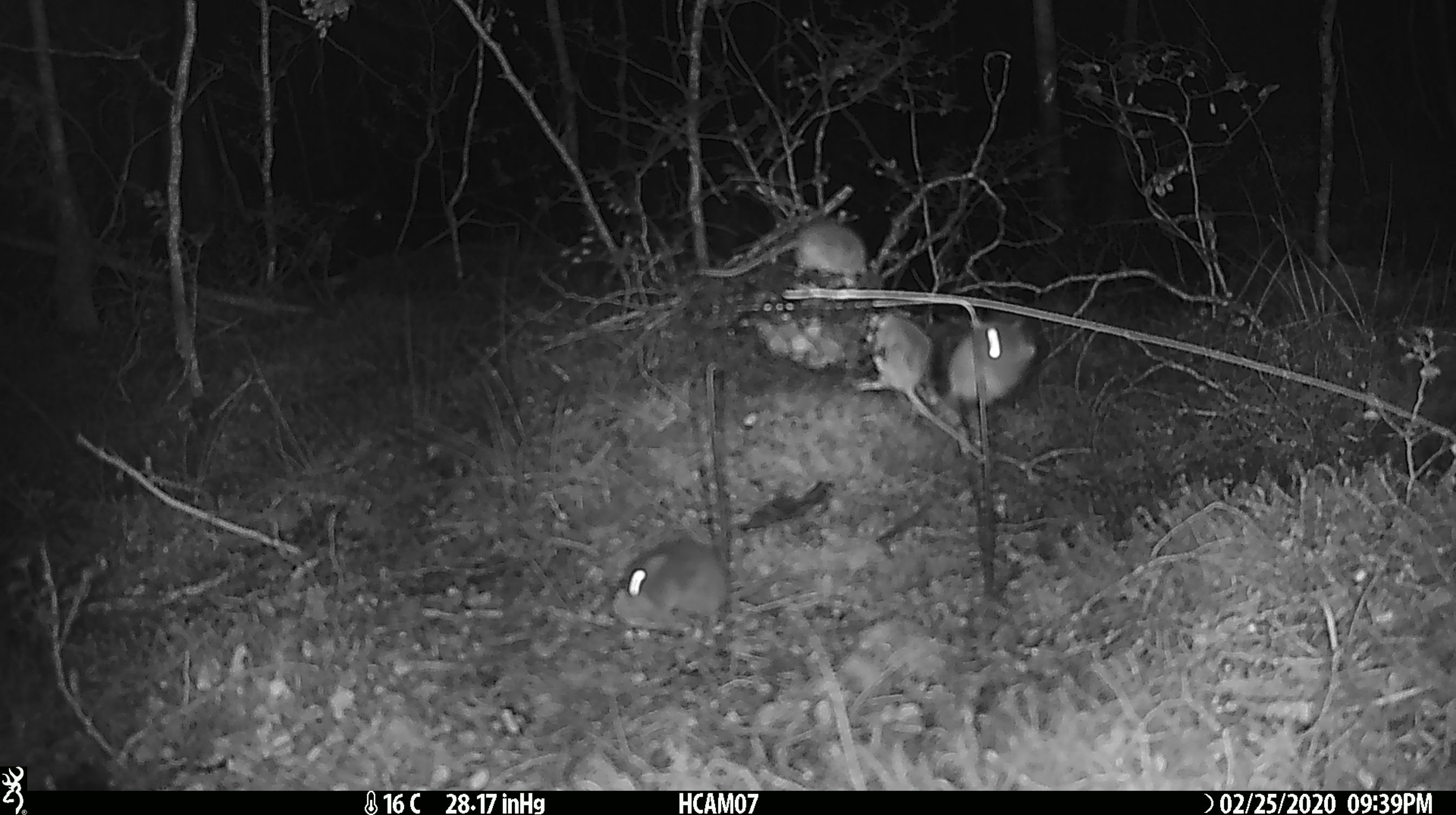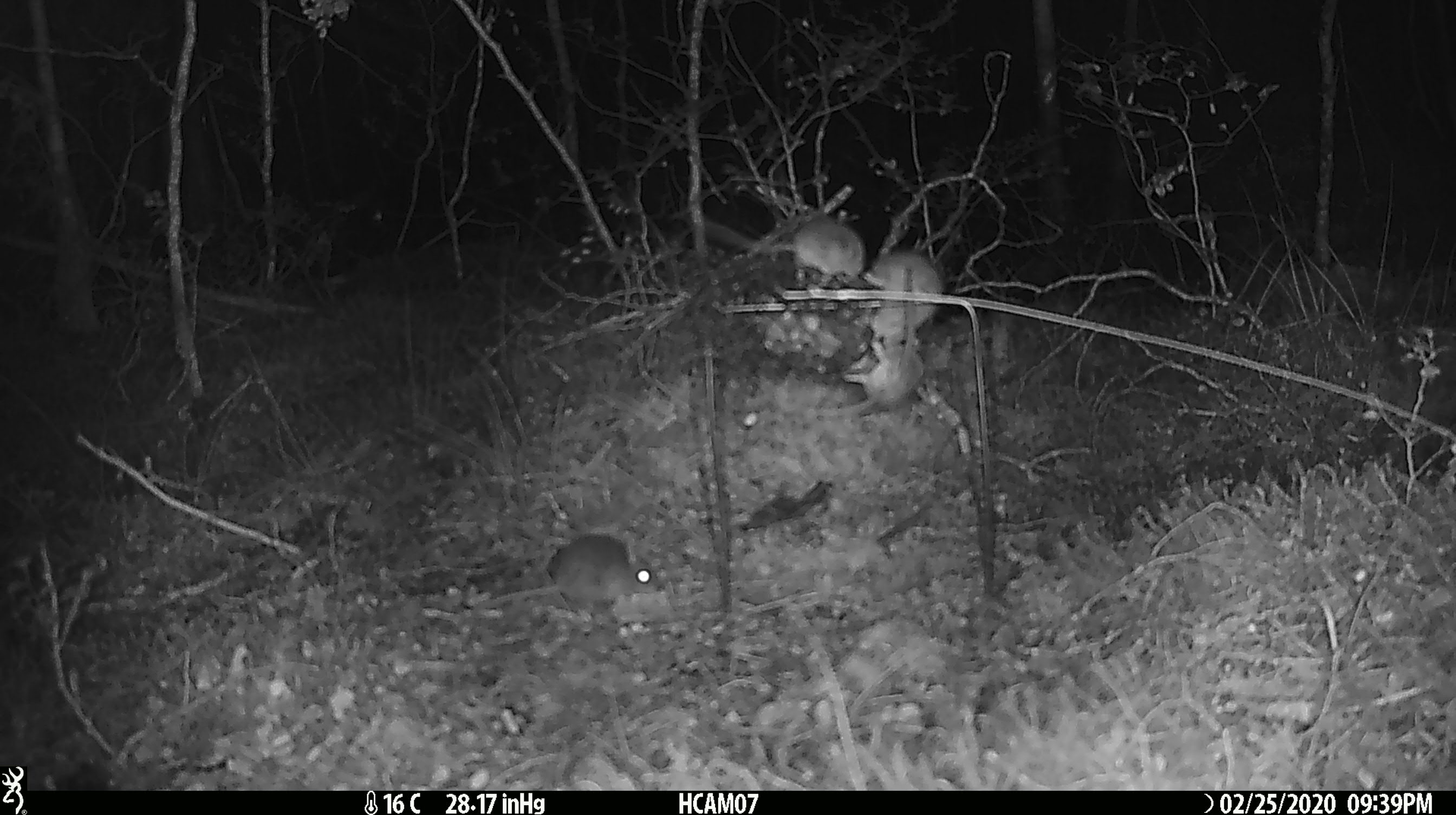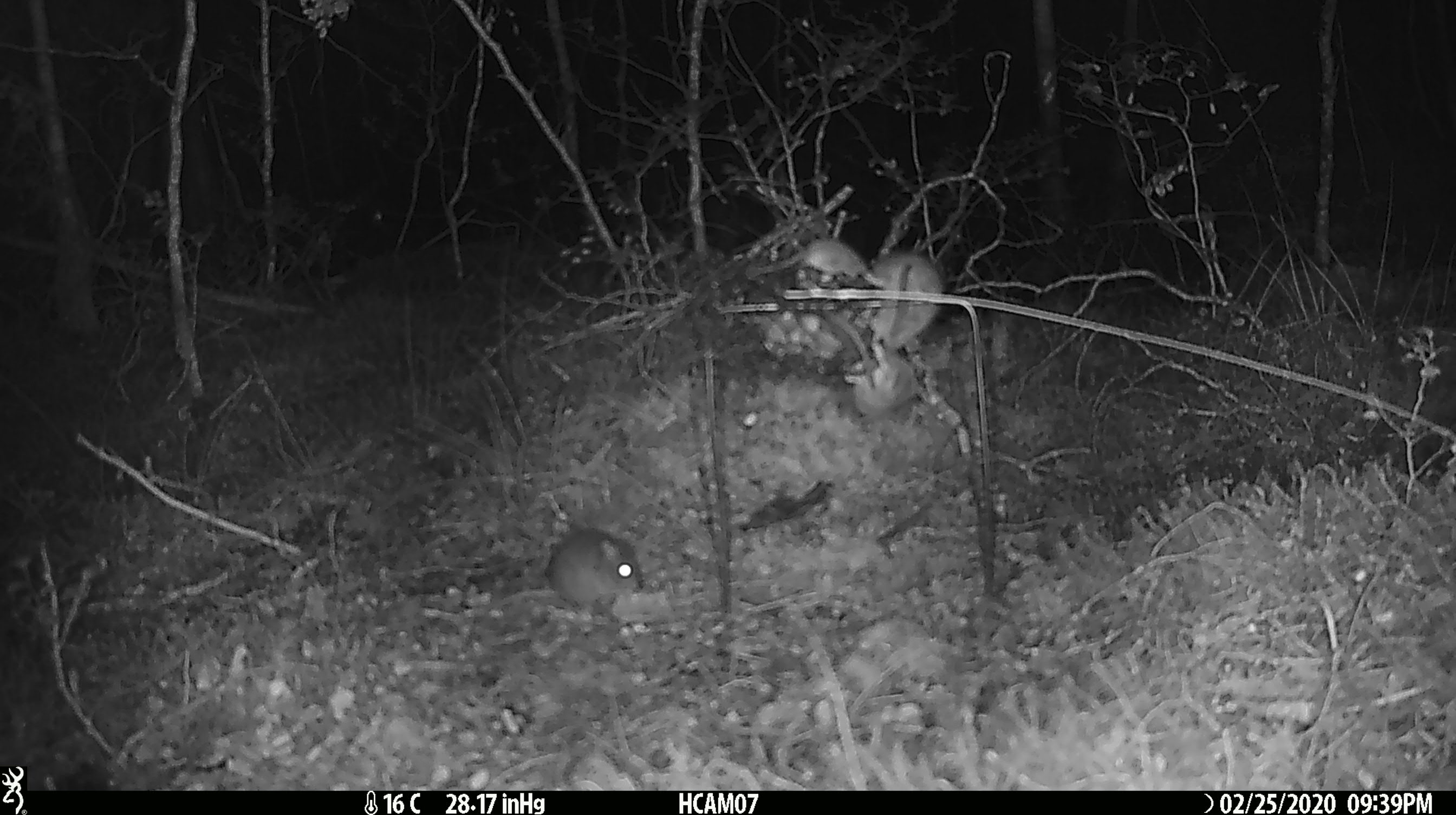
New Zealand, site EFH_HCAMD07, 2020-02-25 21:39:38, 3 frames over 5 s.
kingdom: Animalia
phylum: Chordata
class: Mammalia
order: Rodentia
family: Muridae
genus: Mus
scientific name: Mus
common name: mouse